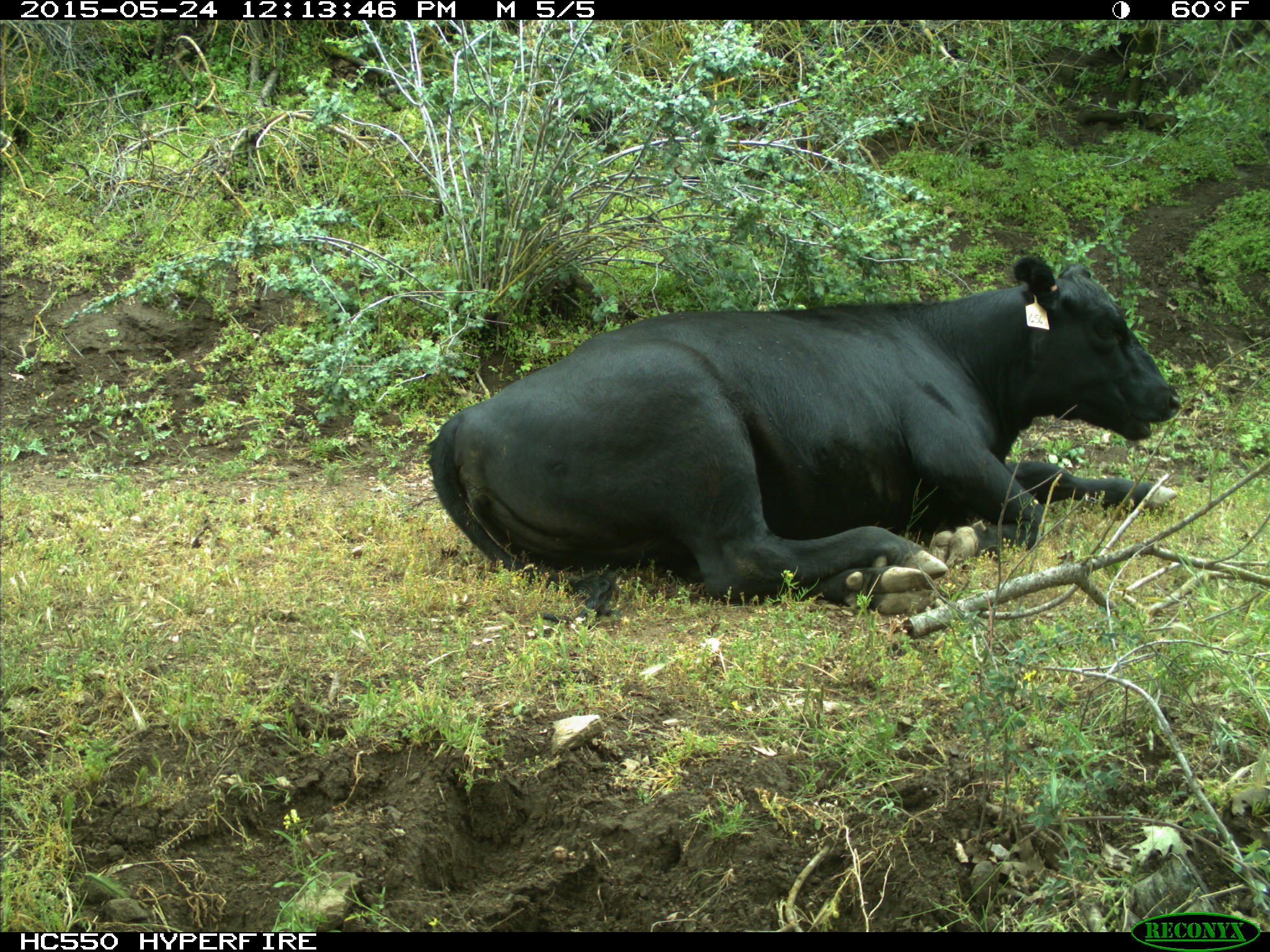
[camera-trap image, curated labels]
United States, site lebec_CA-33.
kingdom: Animalia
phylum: Chordata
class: Mammalia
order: Artiodactyla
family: Bovidae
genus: Bos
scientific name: Bos taurus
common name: domestic cow